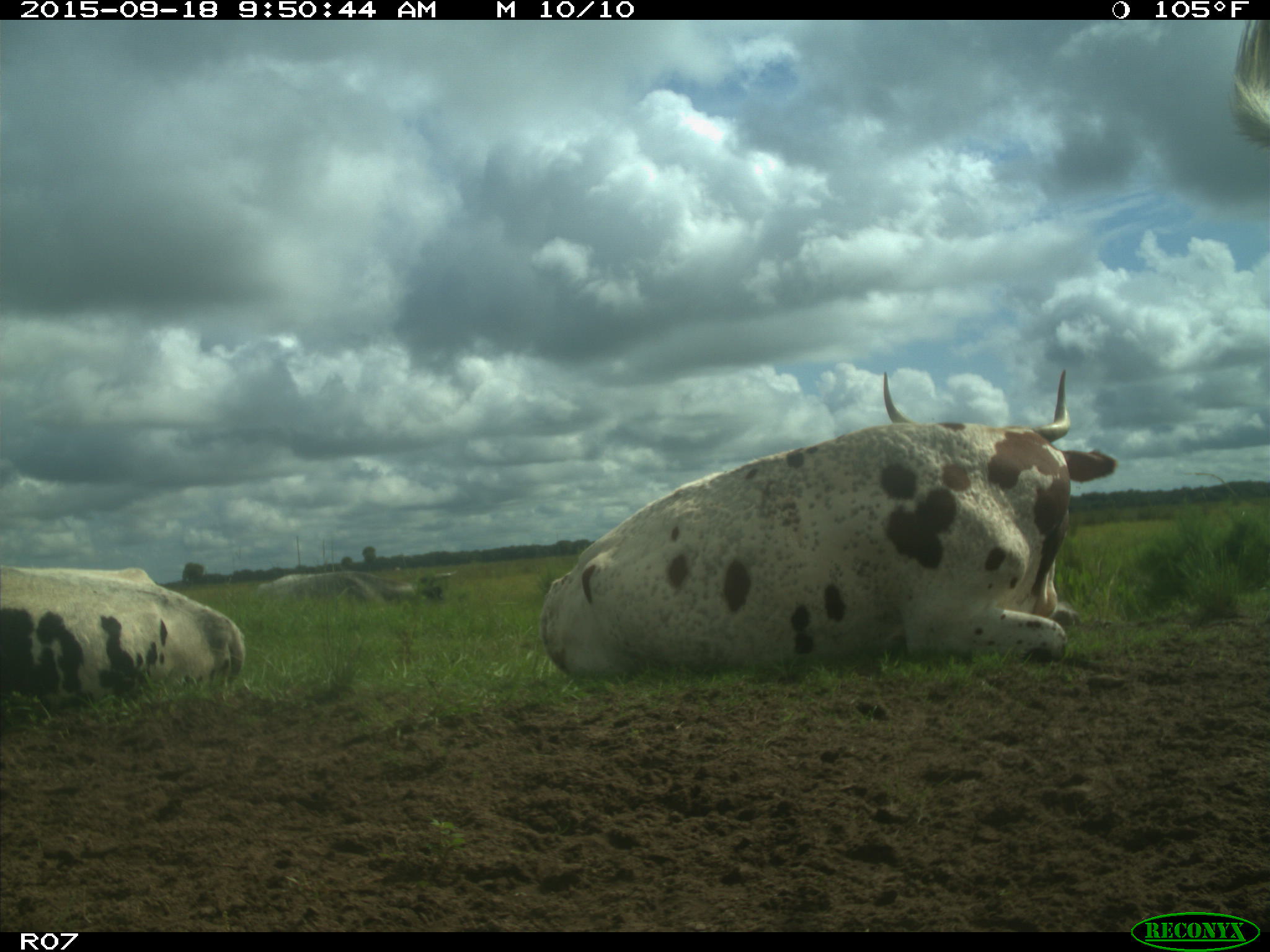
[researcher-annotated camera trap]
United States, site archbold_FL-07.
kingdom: Animalia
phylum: Chordata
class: Mammalia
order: Artiodactyla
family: Bovidae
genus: Bos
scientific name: Bos taurus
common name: domestic cow